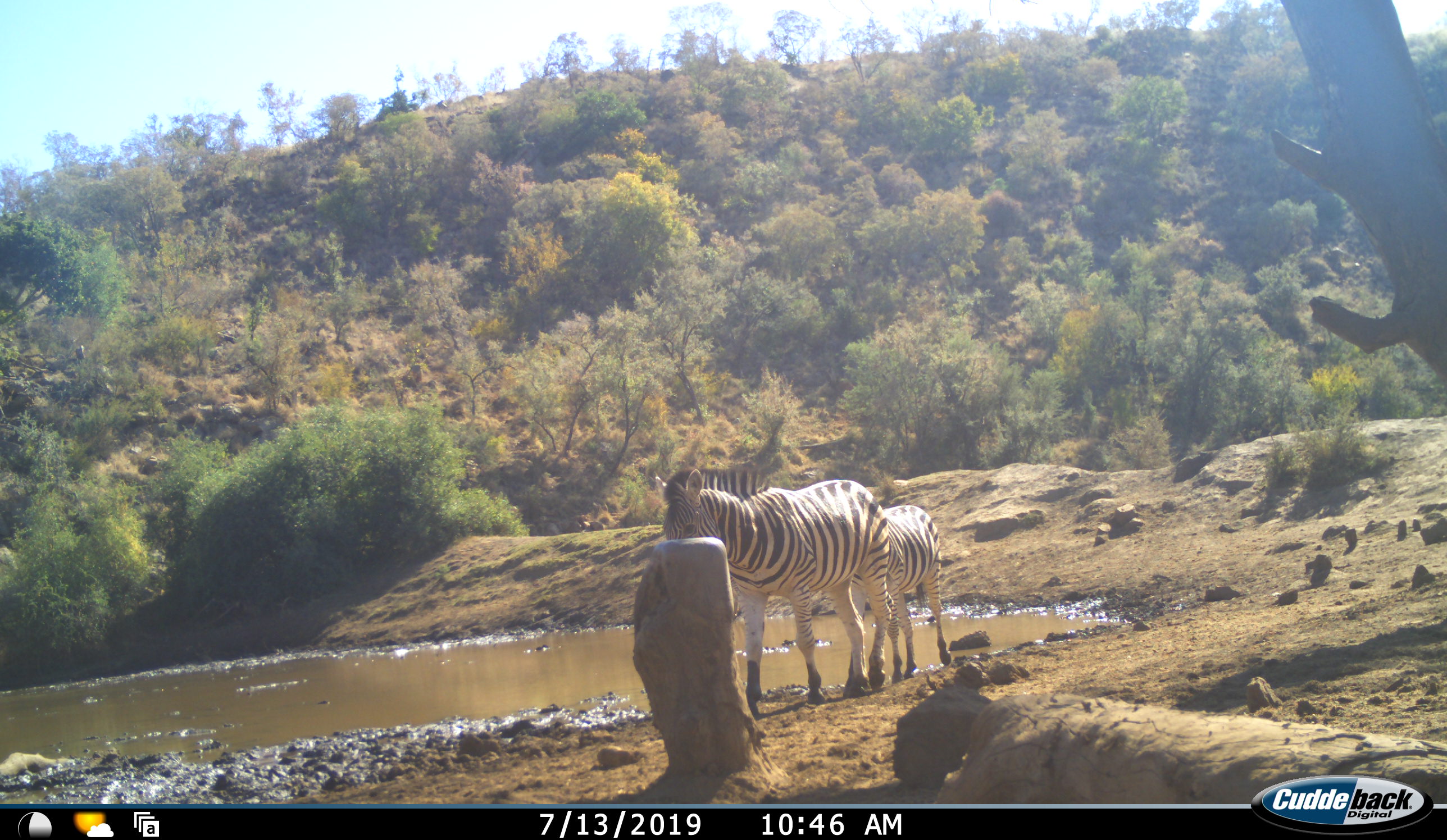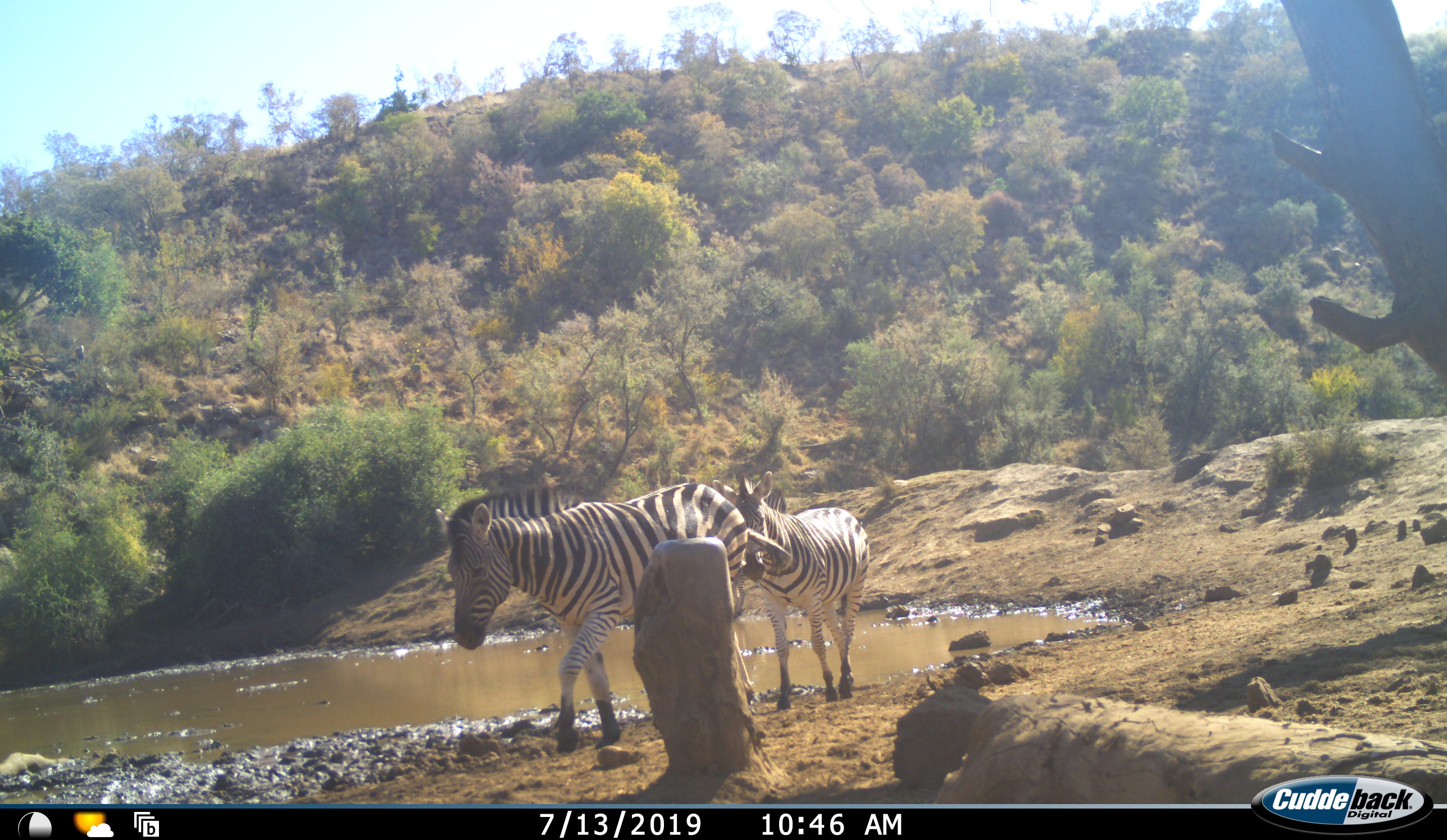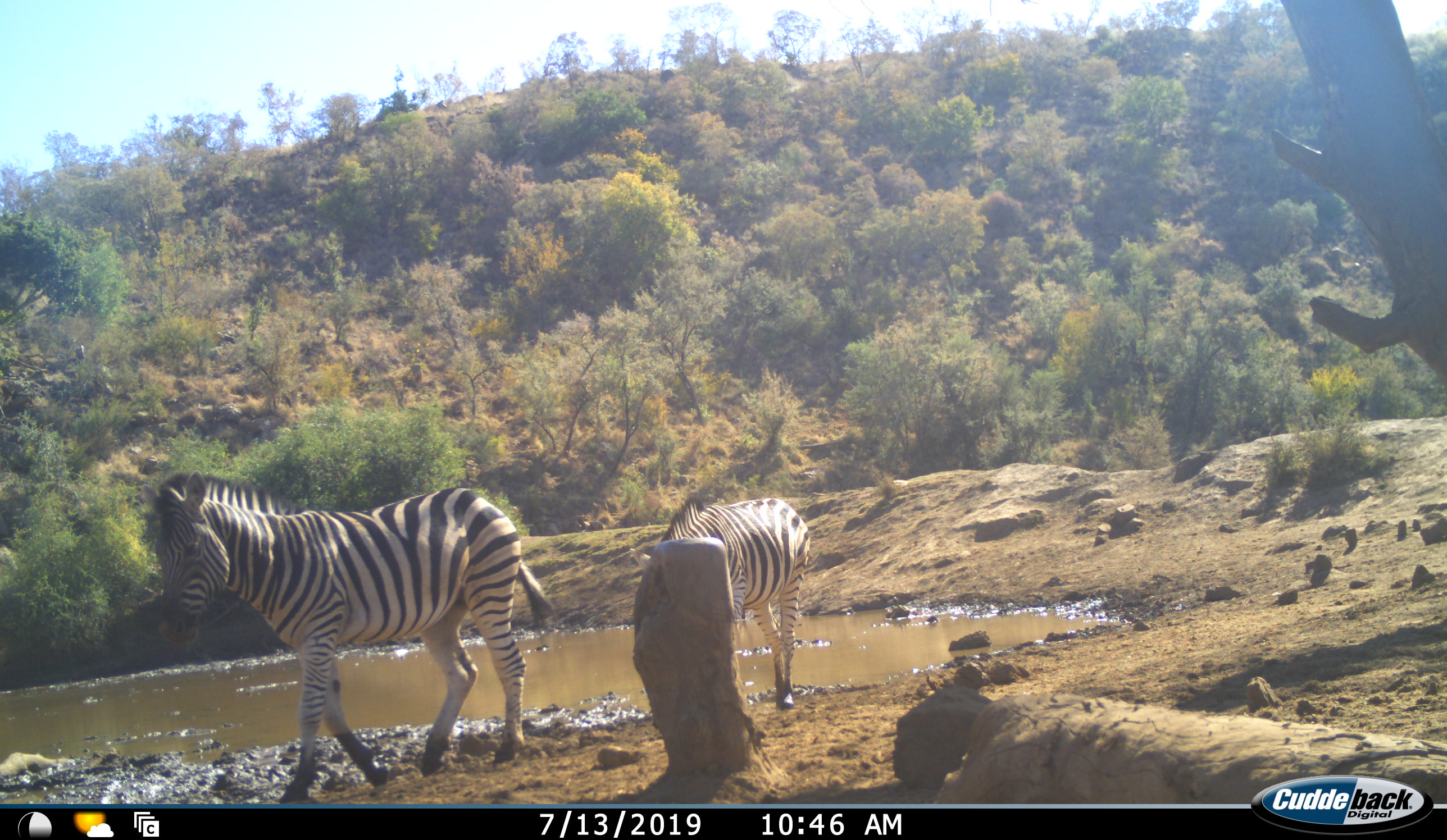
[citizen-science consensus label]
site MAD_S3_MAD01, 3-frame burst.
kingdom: Animalia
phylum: Chordata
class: Mammalia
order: Perissodactyla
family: Equidae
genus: Equus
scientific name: Equus quagga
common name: plains zebra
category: zebraplains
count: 2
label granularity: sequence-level